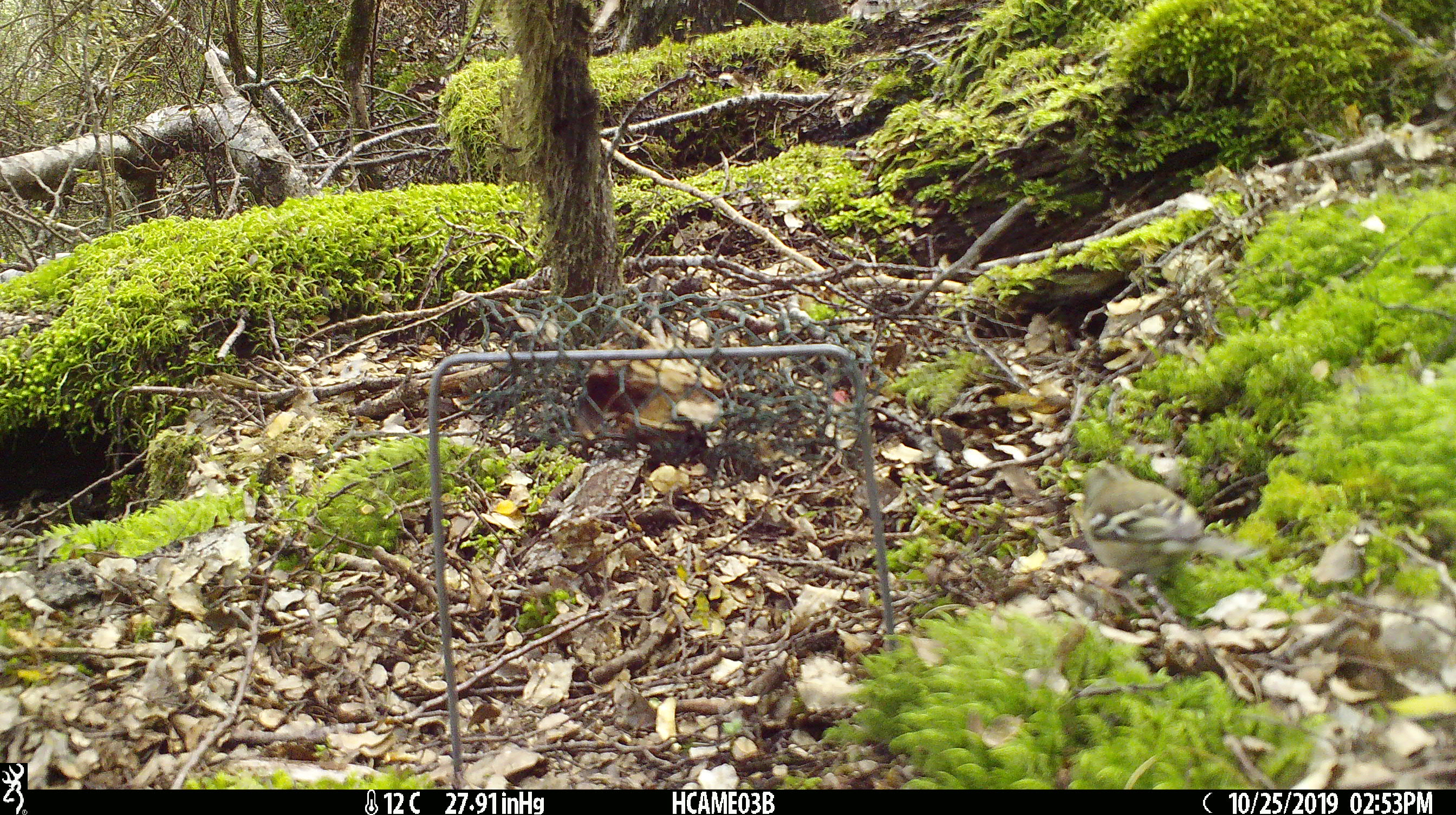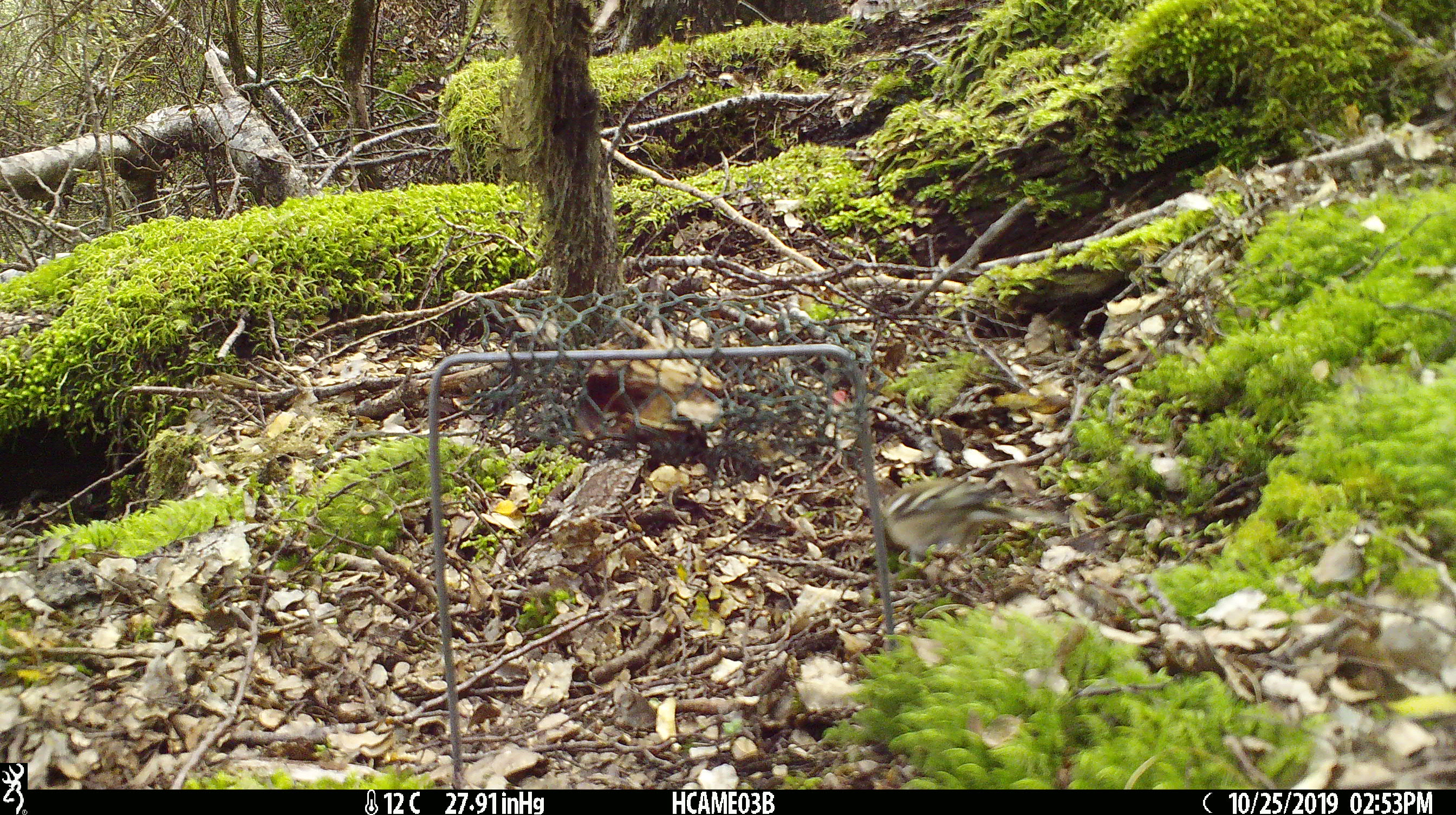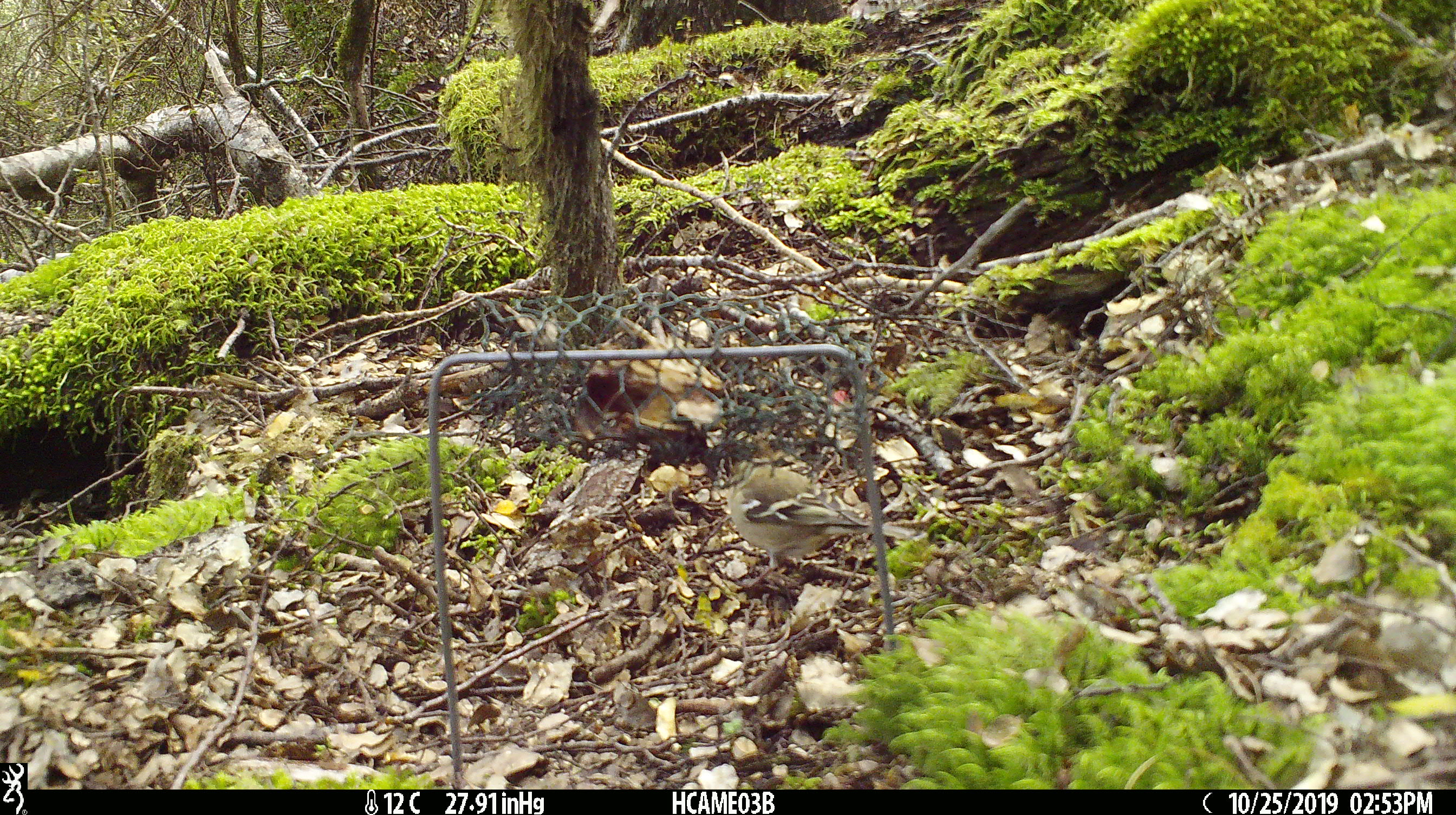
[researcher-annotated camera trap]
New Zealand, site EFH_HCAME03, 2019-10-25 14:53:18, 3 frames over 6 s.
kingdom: Animalia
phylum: Chordata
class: Aves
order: Passeriformes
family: Fringillidae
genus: Fringilla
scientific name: Fringilla coelebs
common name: common chaffinch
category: chaffinch